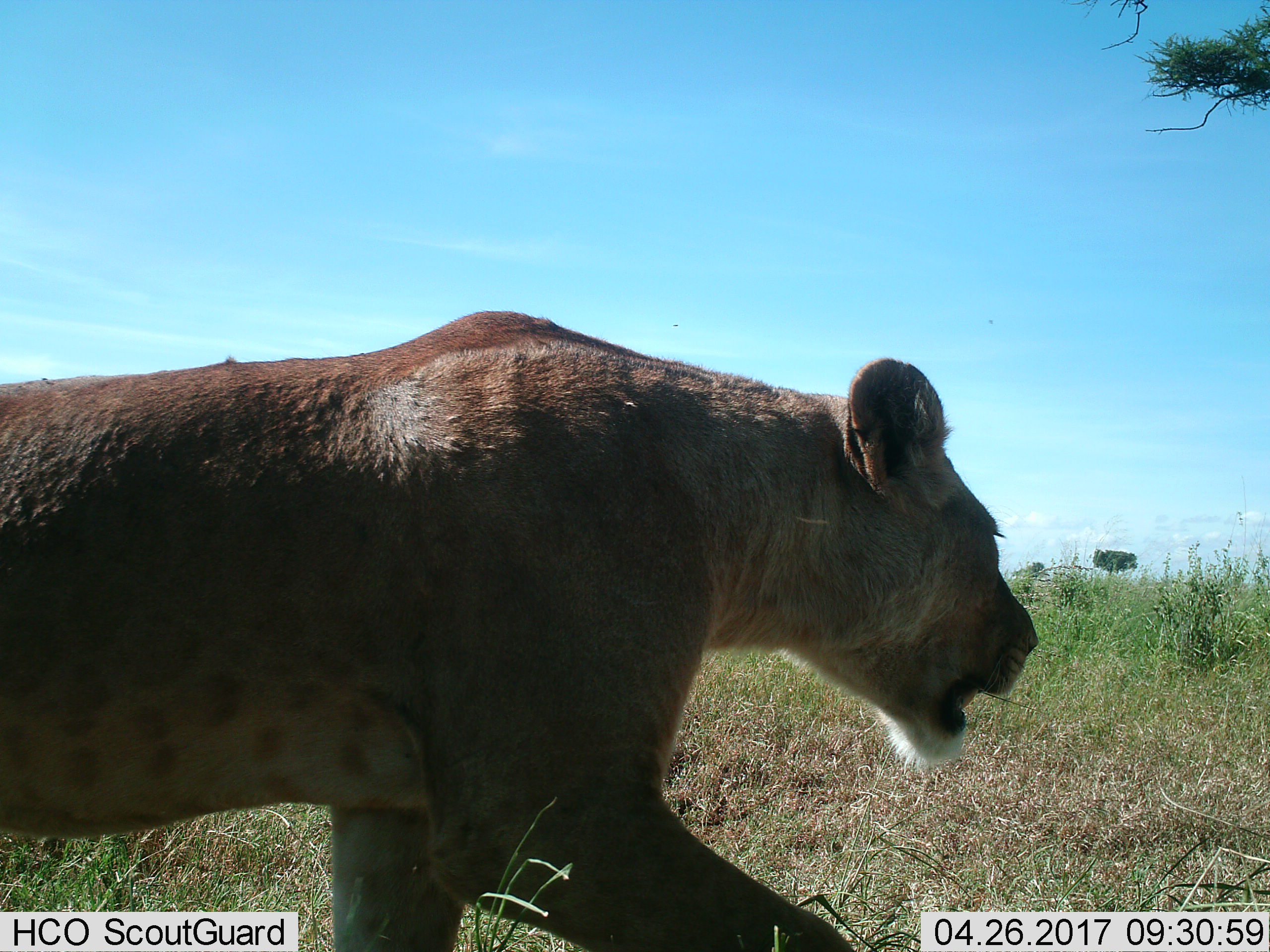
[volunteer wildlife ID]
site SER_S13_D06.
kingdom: Animalia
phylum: Chordata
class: Mammalia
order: Carnivora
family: Felidae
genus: Panthera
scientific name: Panthera leo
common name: lion female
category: lionfemale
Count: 1.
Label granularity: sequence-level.